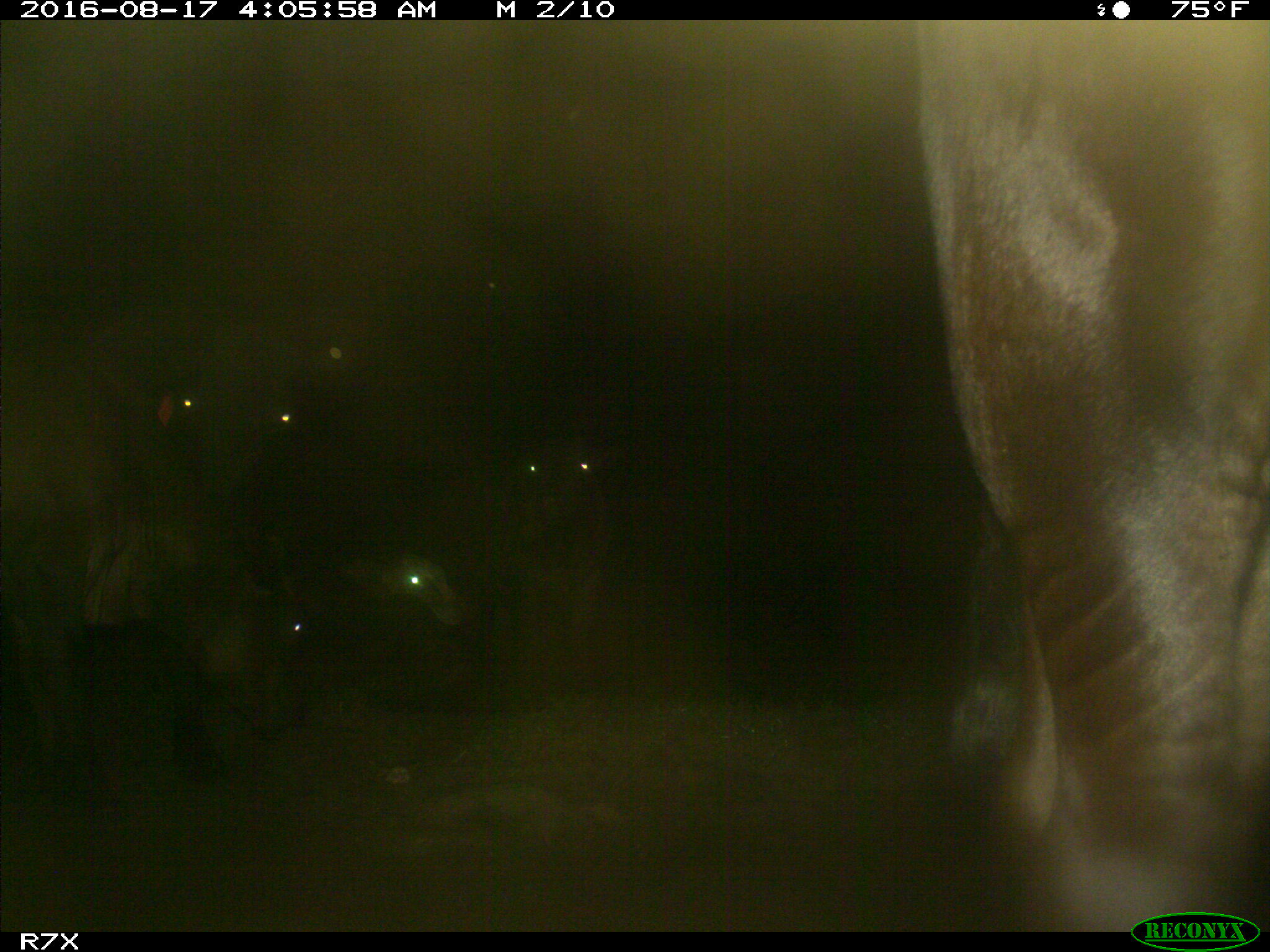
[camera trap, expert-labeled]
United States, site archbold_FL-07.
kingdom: Animalia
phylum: Chordata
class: Mammalia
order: Artiodactyla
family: Bovidae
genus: Bos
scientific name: Bos taurus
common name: domestic cow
Bos taurus (domestic cow).